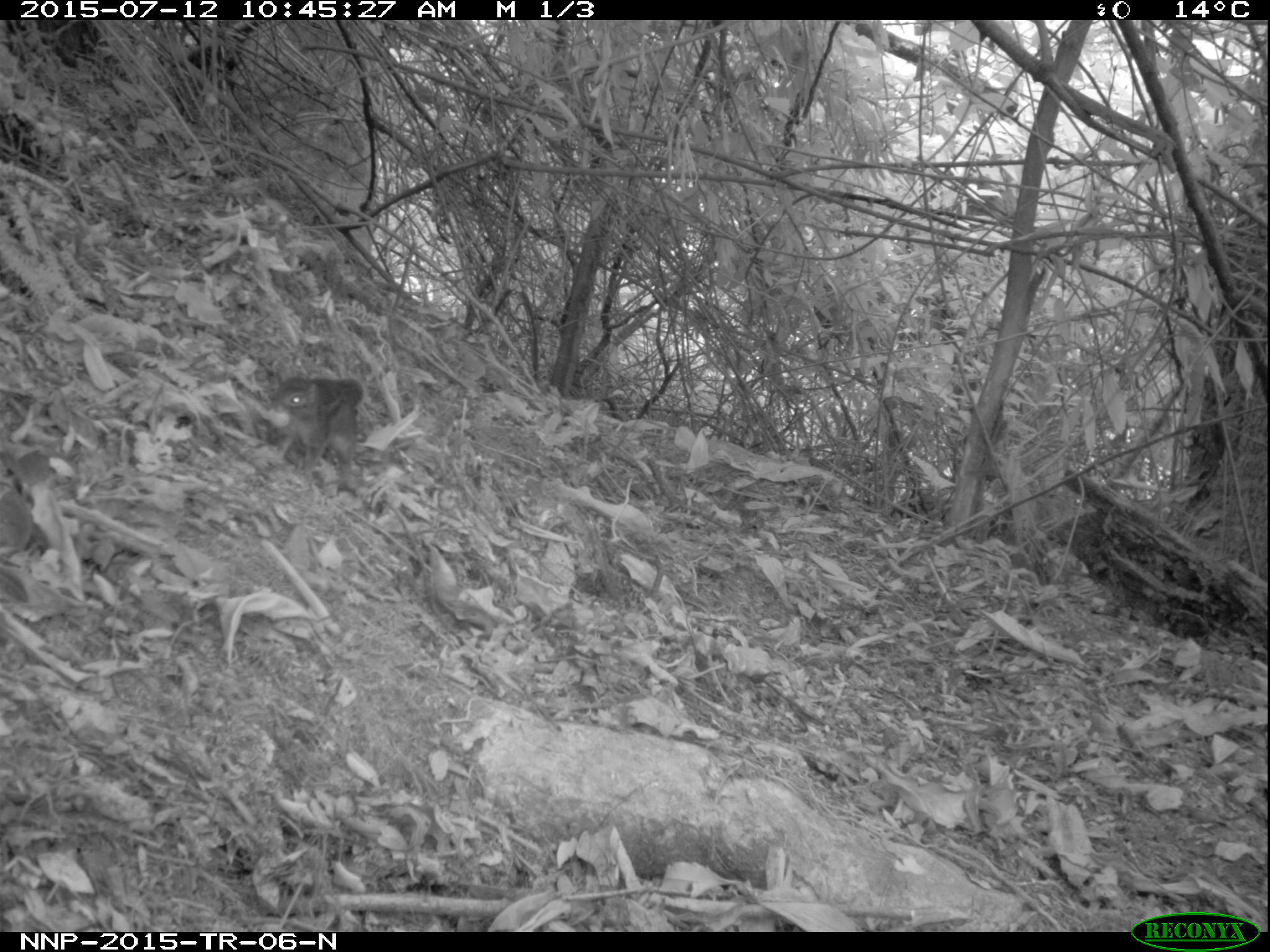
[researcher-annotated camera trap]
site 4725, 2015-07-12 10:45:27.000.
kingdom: Animalia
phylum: Chordata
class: Mammalia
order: Rodentia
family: Sciuridae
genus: Funisciurus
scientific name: Funisciurus pyrropus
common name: fire-footed rope squirrel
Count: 1.